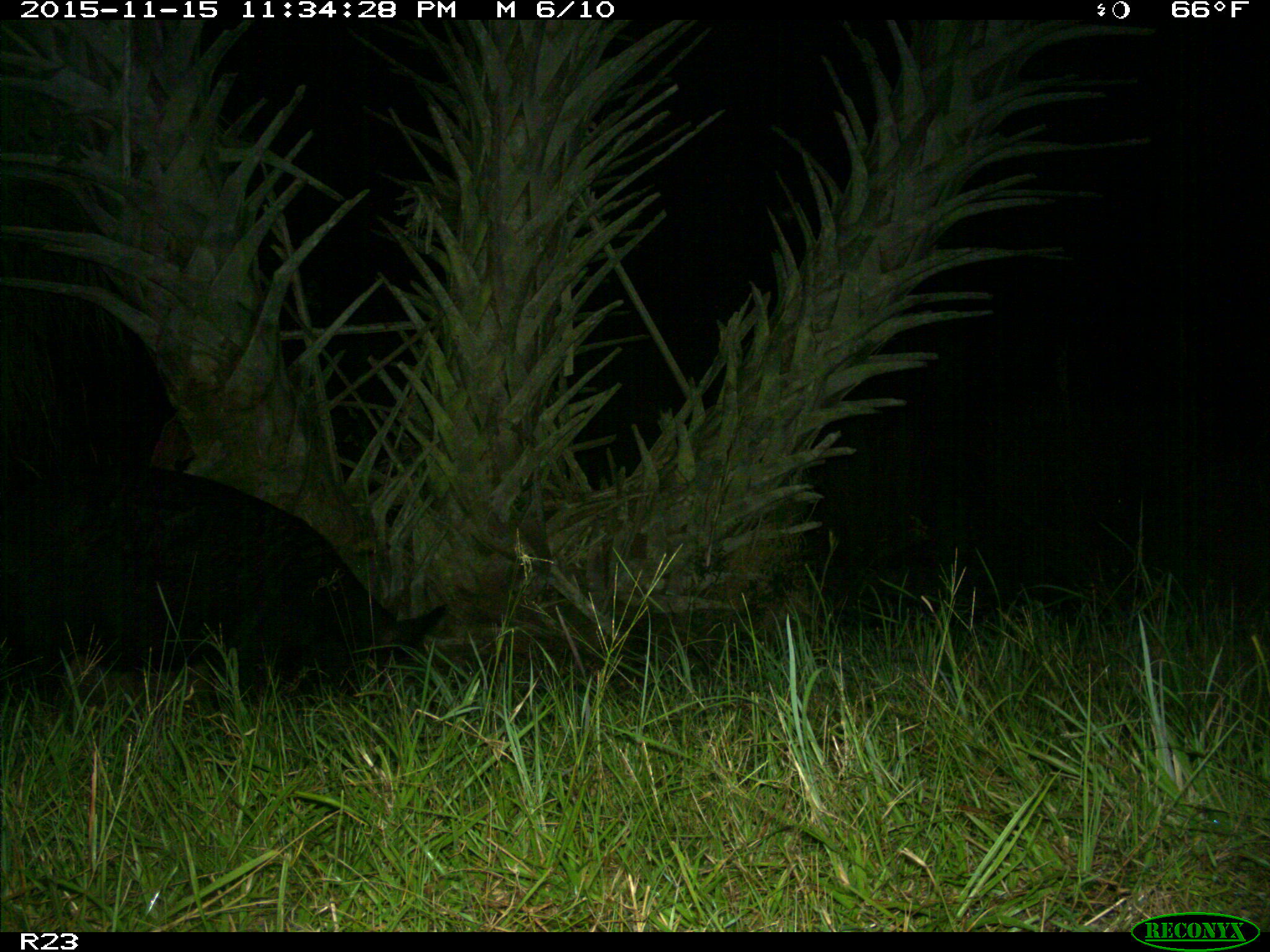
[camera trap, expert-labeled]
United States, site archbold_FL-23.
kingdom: Animalia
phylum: Chordata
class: Mammalia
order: Artiodactyla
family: Suidae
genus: Sus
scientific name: Sus scrofa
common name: wild boar